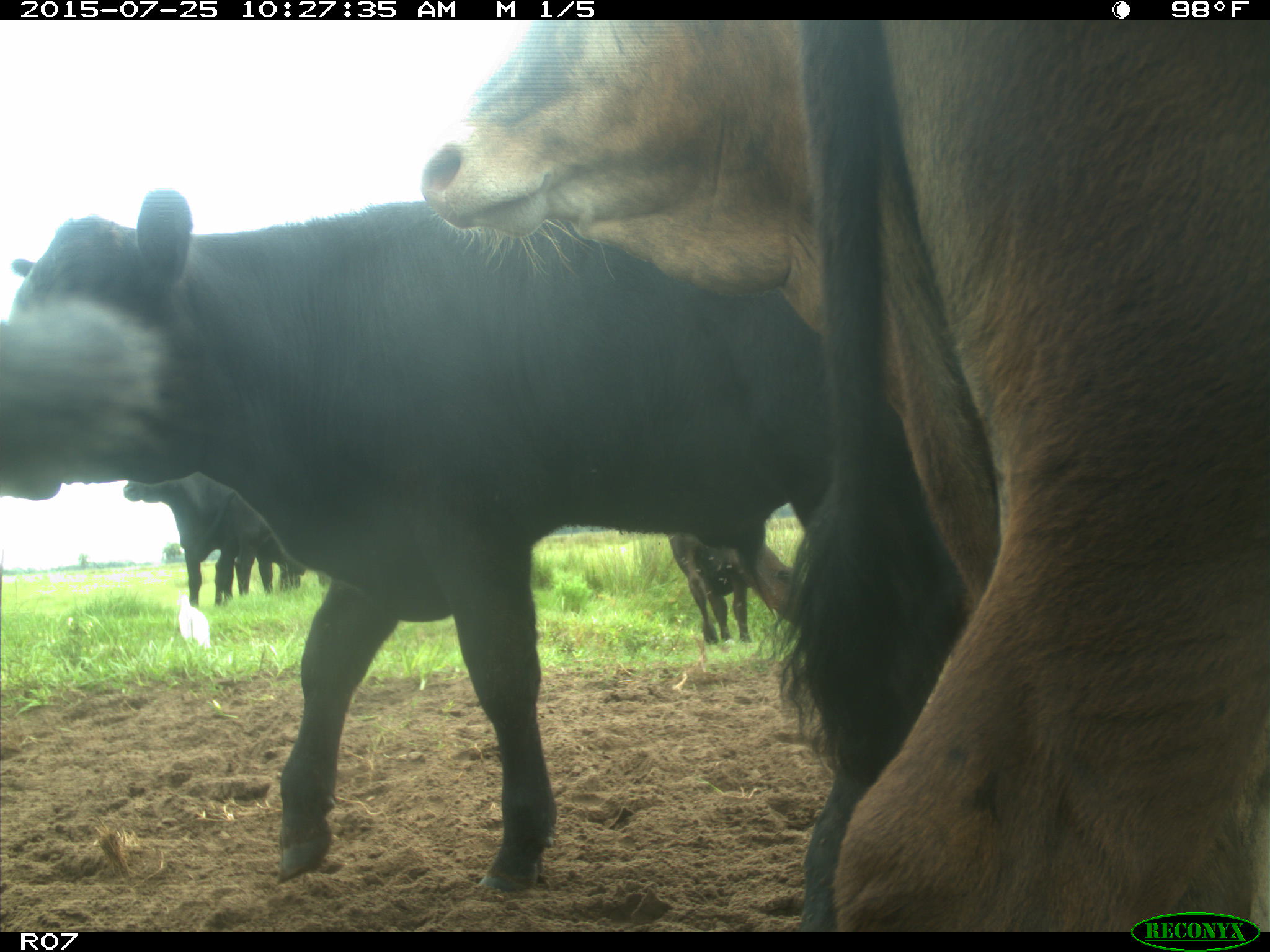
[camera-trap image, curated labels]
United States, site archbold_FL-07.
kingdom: Animalia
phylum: Chordata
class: Mammalia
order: Artiodactyla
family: Bovidae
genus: Bos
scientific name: Bos taurus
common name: domestic cow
Bos taurus (domestic cow).